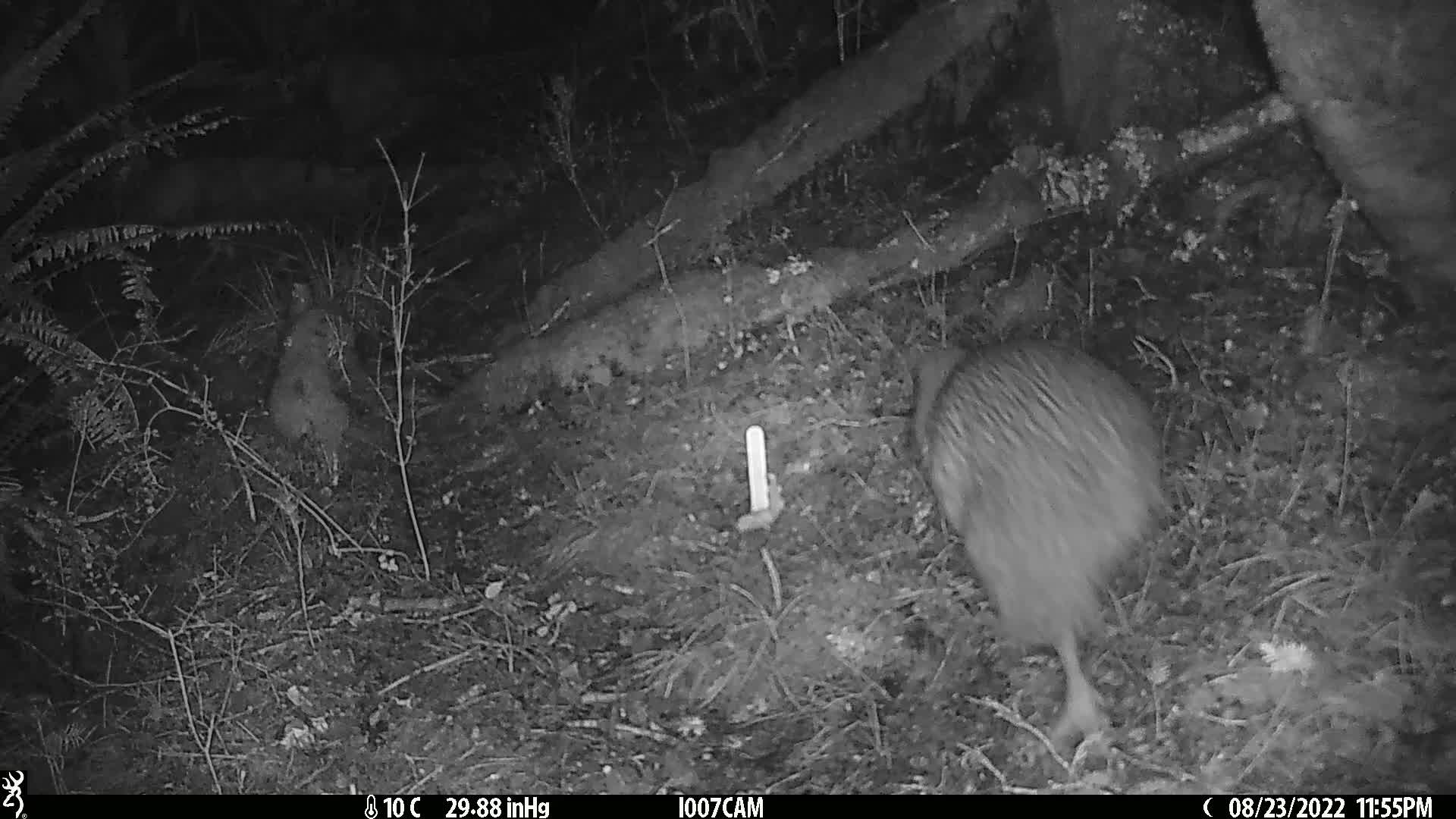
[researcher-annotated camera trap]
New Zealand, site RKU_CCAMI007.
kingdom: Animalia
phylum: Chordata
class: Aves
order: Apterygiformes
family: Apterygidae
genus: Apteryx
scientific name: Apteryx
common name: kiwi